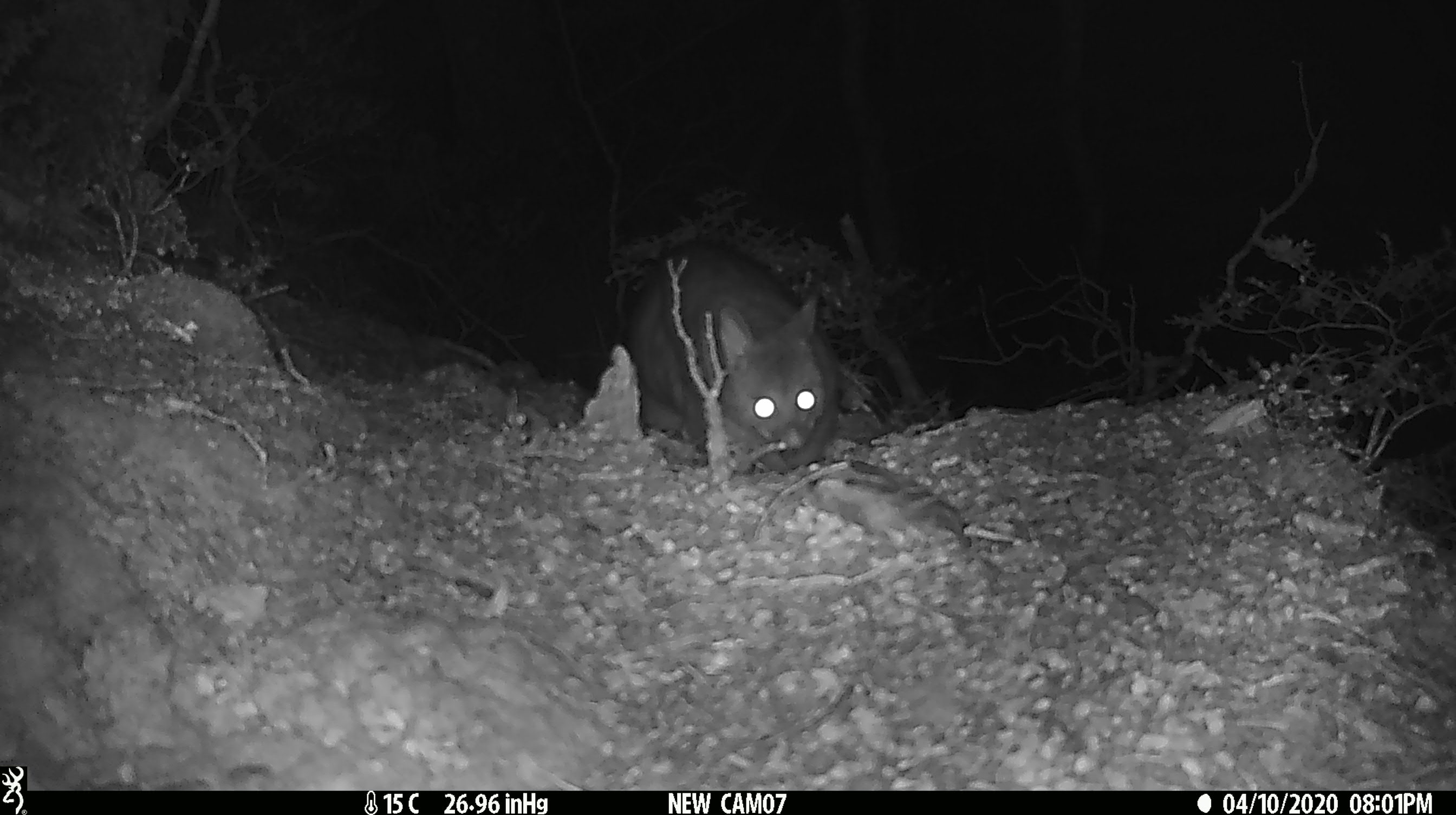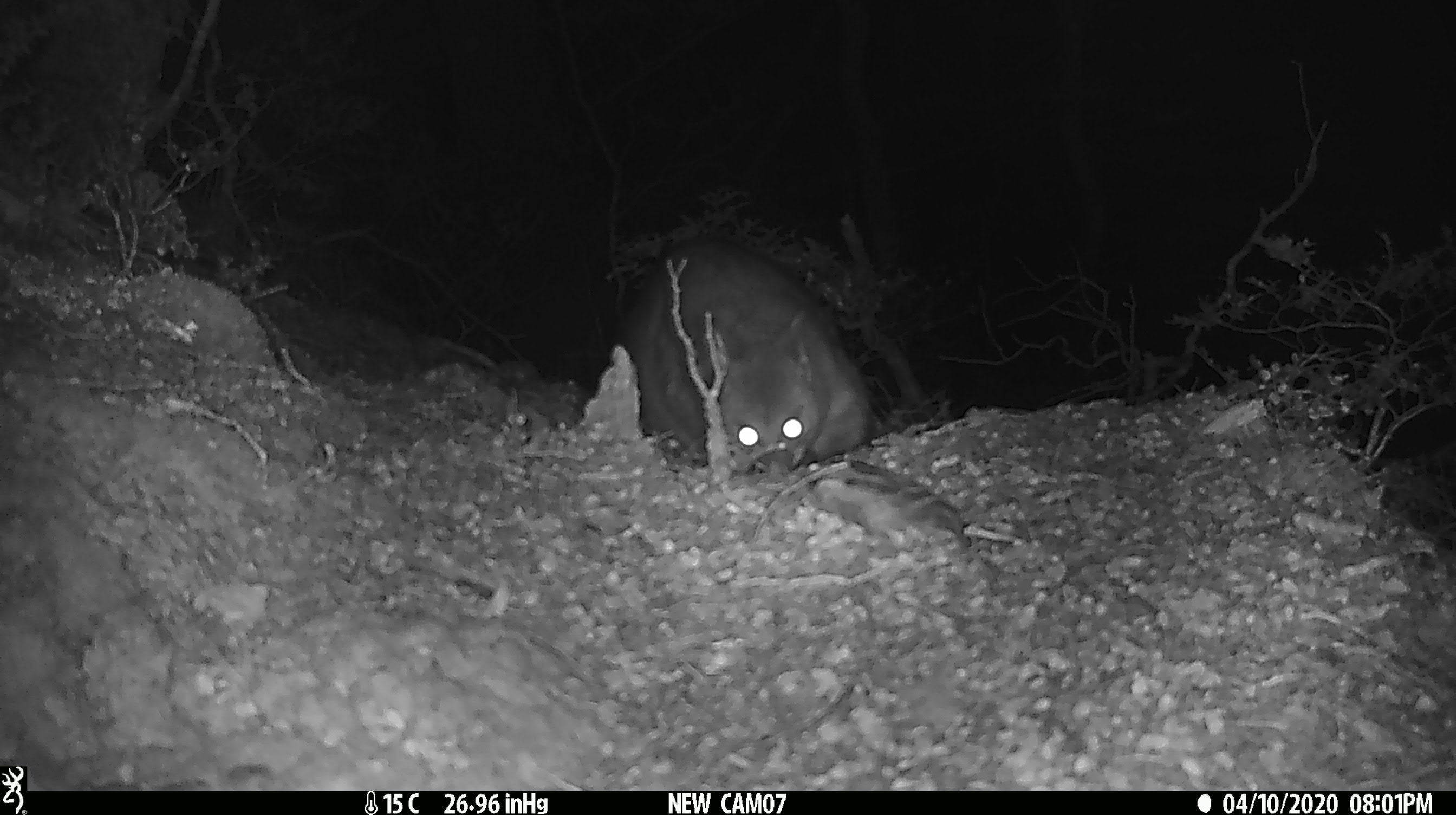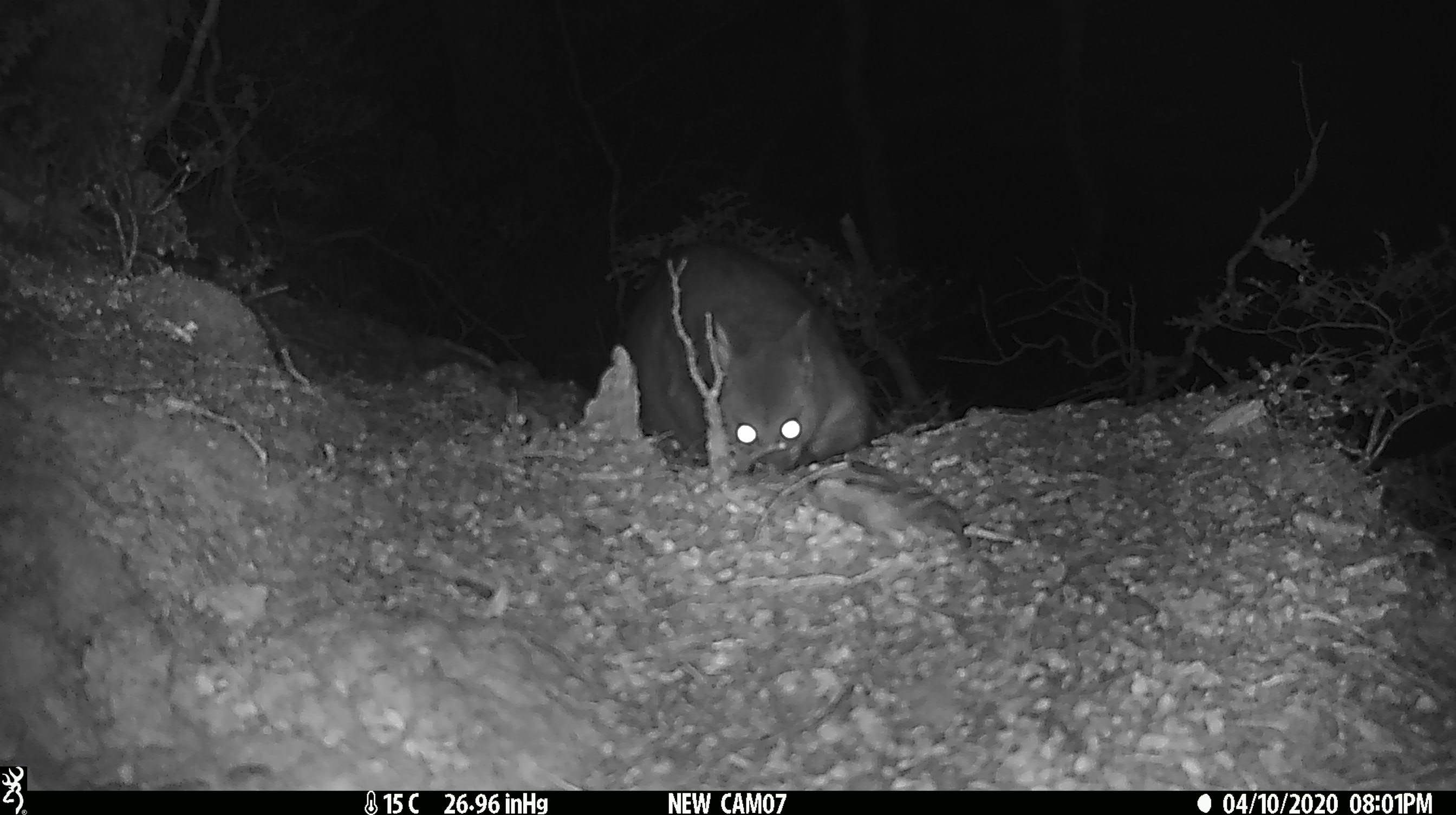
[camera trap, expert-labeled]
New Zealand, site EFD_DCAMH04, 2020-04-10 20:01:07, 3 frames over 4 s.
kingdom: Animalia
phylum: Chordata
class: Mammalia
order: Diprotodontia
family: Phalangeridae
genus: Trichosurus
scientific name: Trichosurus vulpecula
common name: common brushtail possum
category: possum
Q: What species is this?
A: Possum (common brushtail possum) (Trichosurus vulpecula).